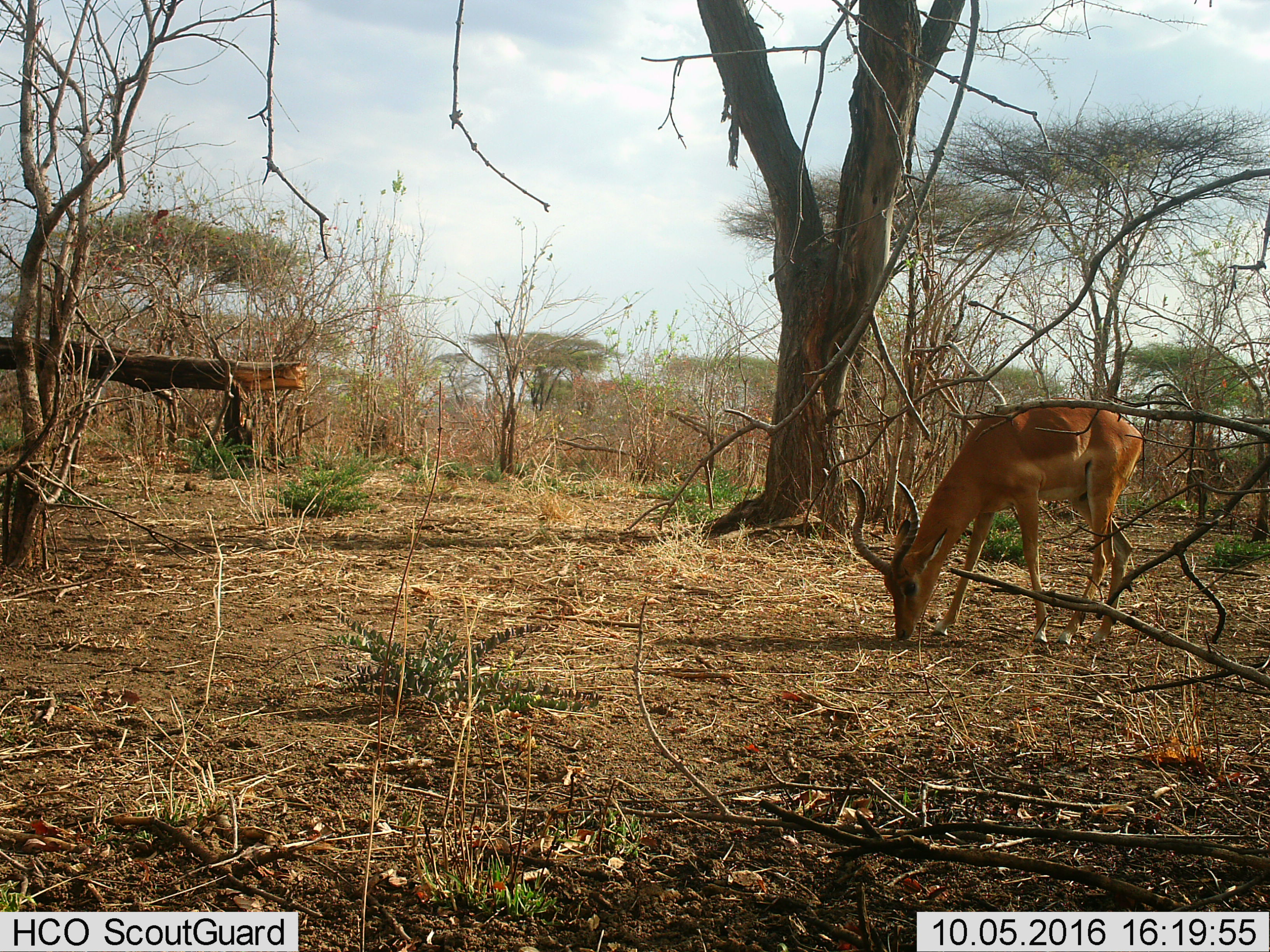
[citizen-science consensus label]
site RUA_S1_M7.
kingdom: Animalia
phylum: Chordata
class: Mammalia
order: Artiodactyla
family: Bovidae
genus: Aepyceros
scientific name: Aepyceros melampus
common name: impala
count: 1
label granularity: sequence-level